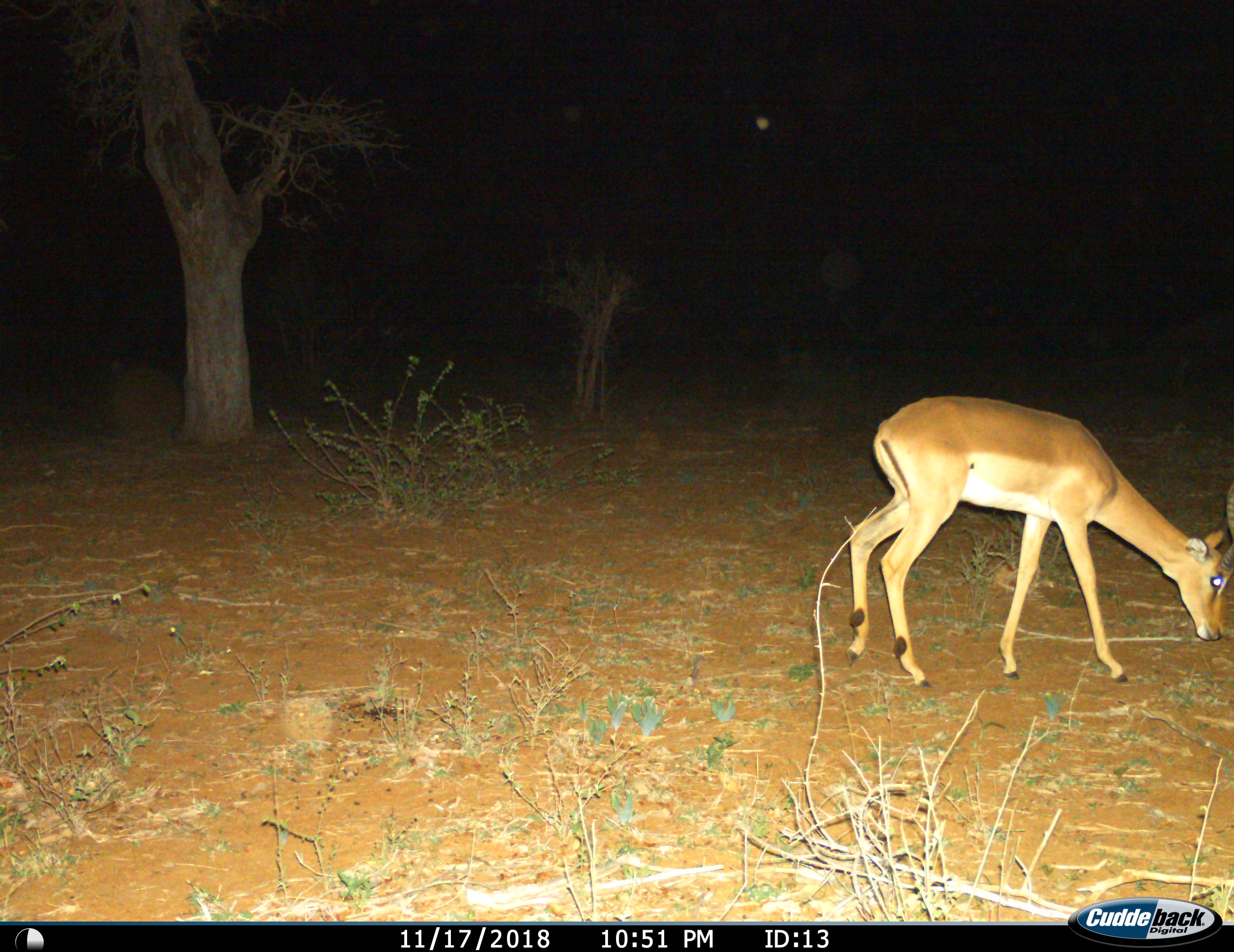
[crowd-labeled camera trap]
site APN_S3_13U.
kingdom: Animalia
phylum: Chordata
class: Mammalia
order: Artiodactyla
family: Bovidae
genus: Aepyceros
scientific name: Aepyceros melampus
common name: impala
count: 1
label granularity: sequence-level